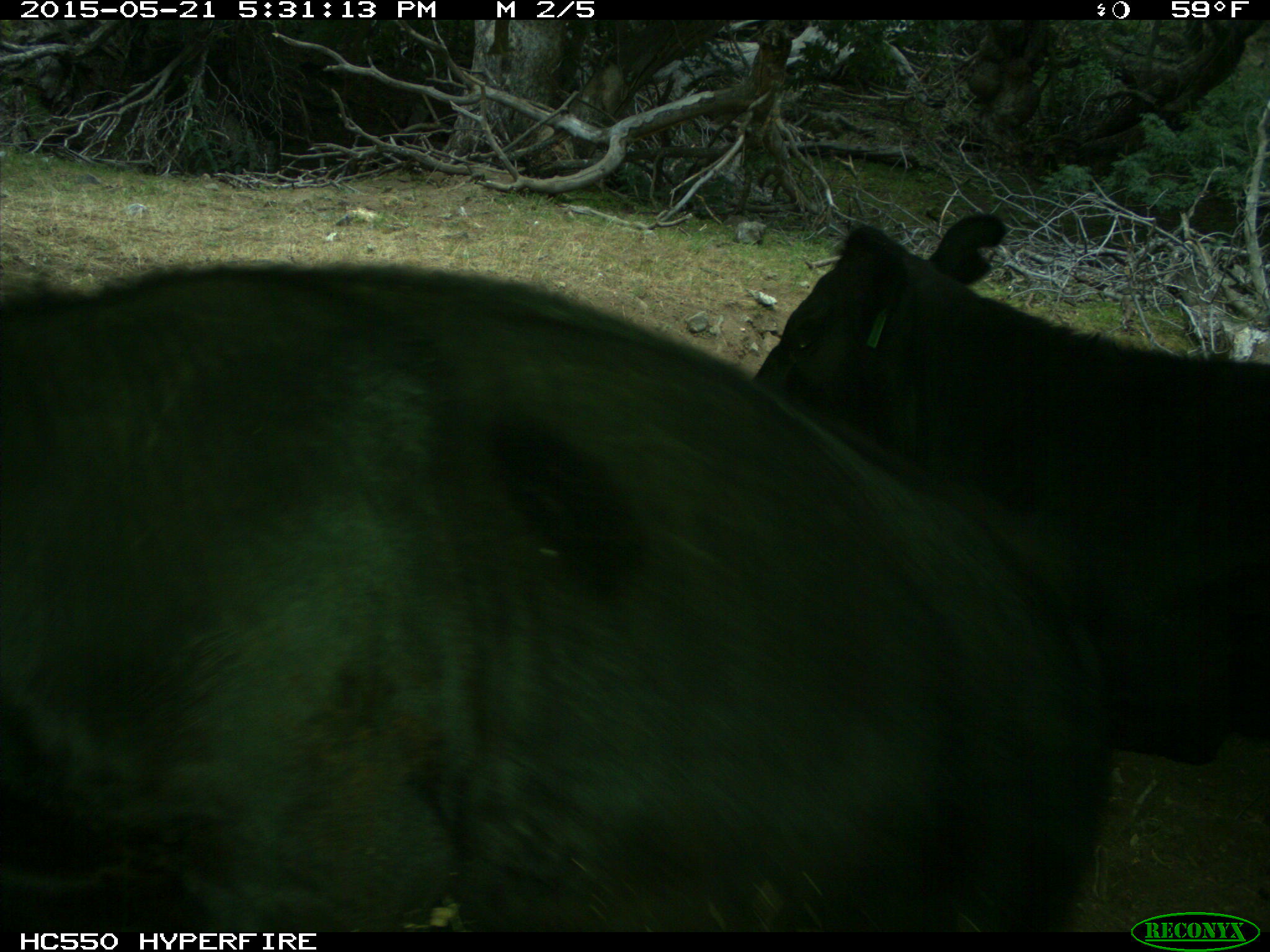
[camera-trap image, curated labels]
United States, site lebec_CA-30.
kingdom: Animalia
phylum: Chordata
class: Mammalia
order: Artiodactyla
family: Bovidae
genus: Bos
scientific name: Bos taurus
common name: domestic cow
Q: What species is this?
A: Bos taurus (domestic cow).